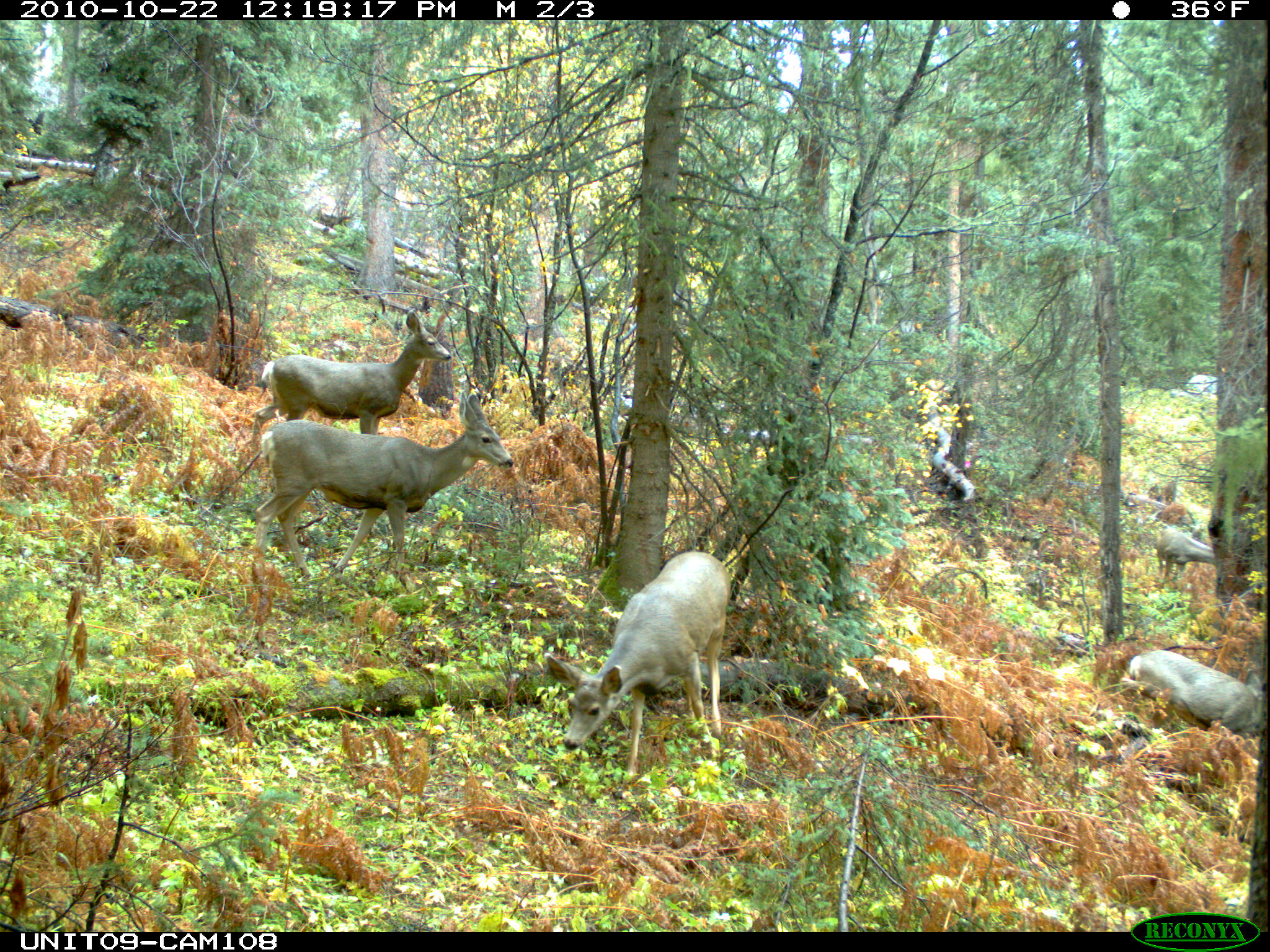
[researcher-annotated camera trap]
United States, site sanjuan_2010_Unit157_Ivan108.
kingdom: Animalia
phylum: Chordata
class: Mammalia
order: Artiodactyla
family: Cervidae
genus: Odocoileus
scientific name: Odocoileus hemionus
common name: mule deer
Odocoileus hemionus (mule deer).